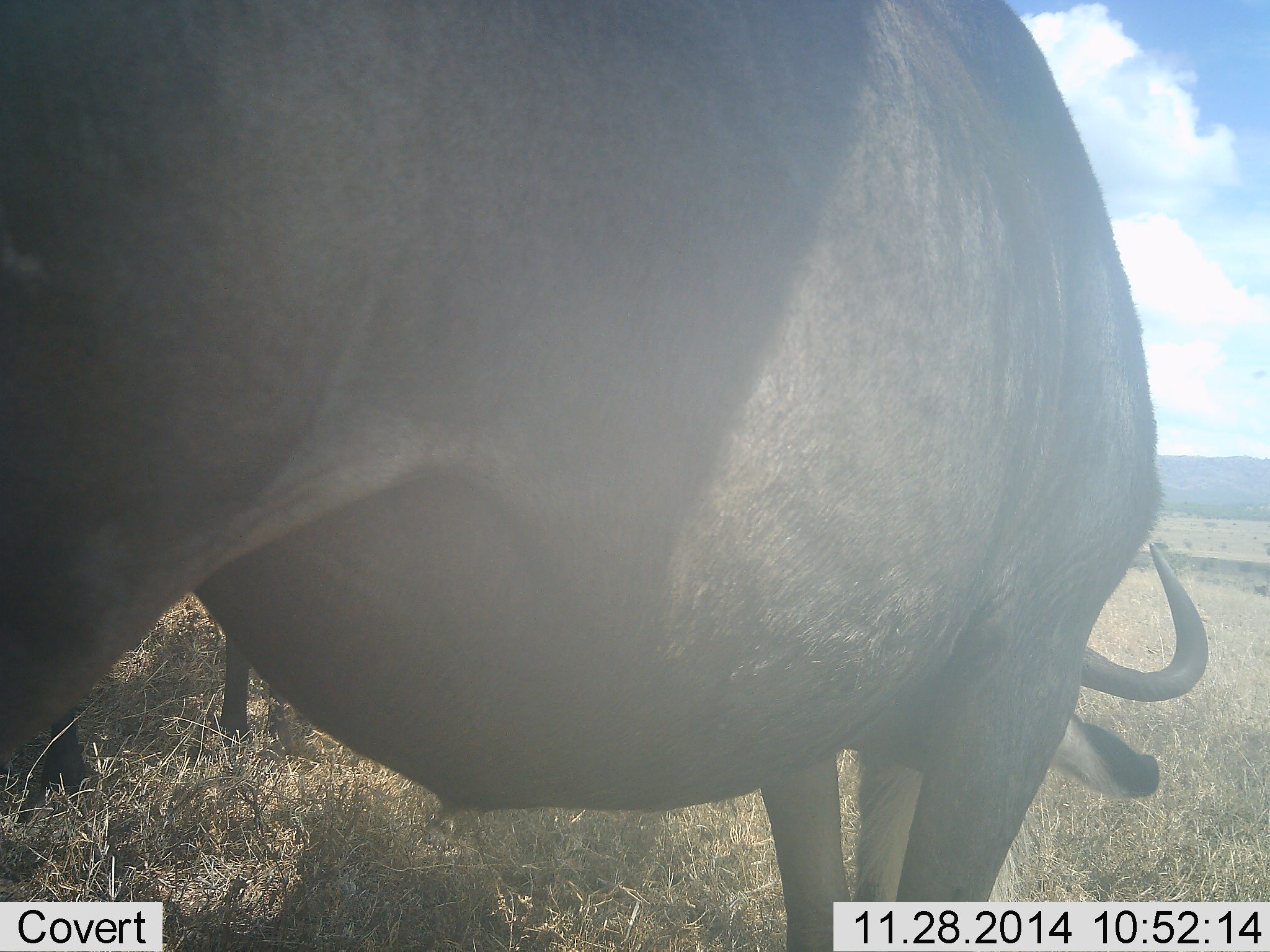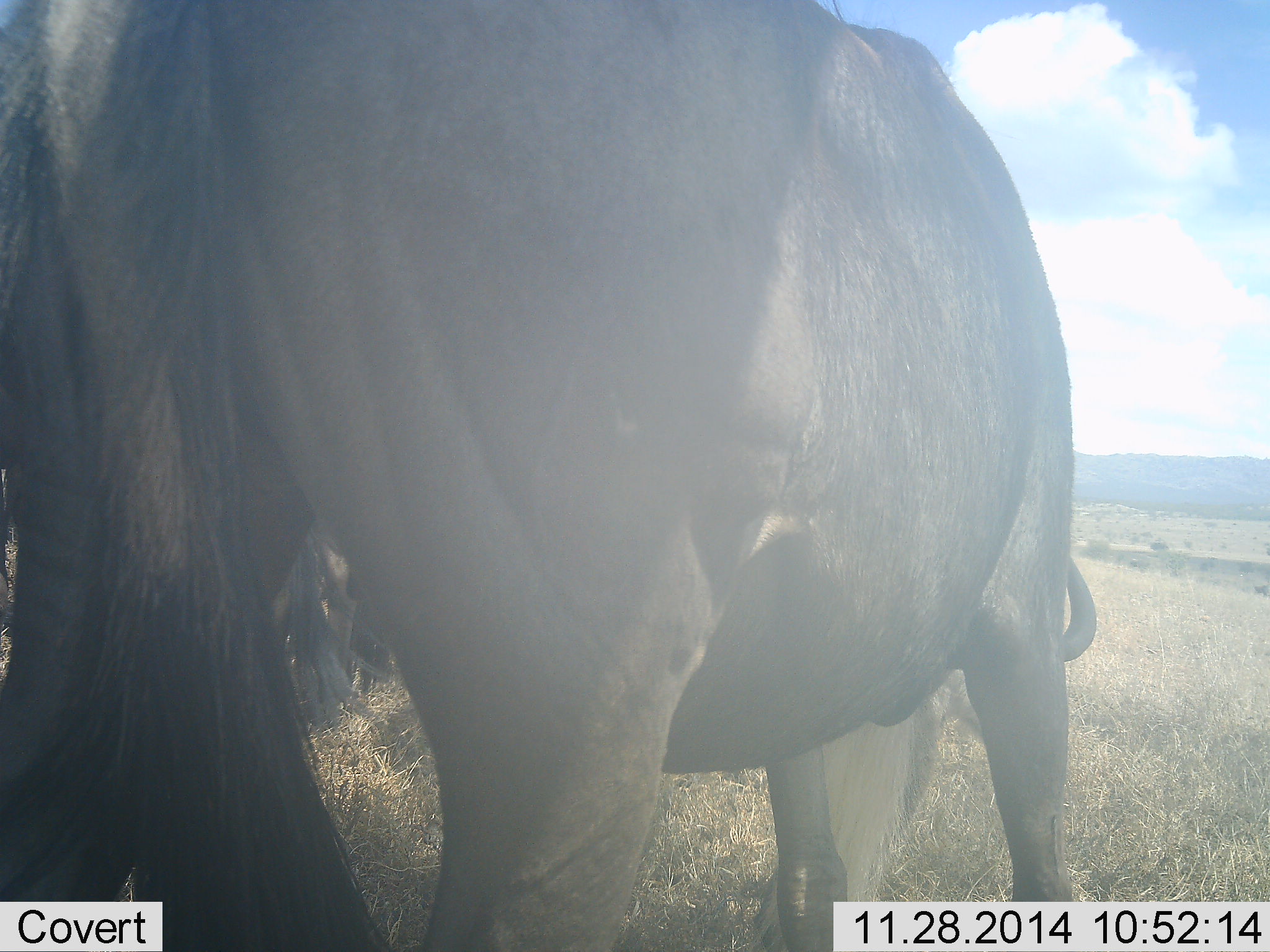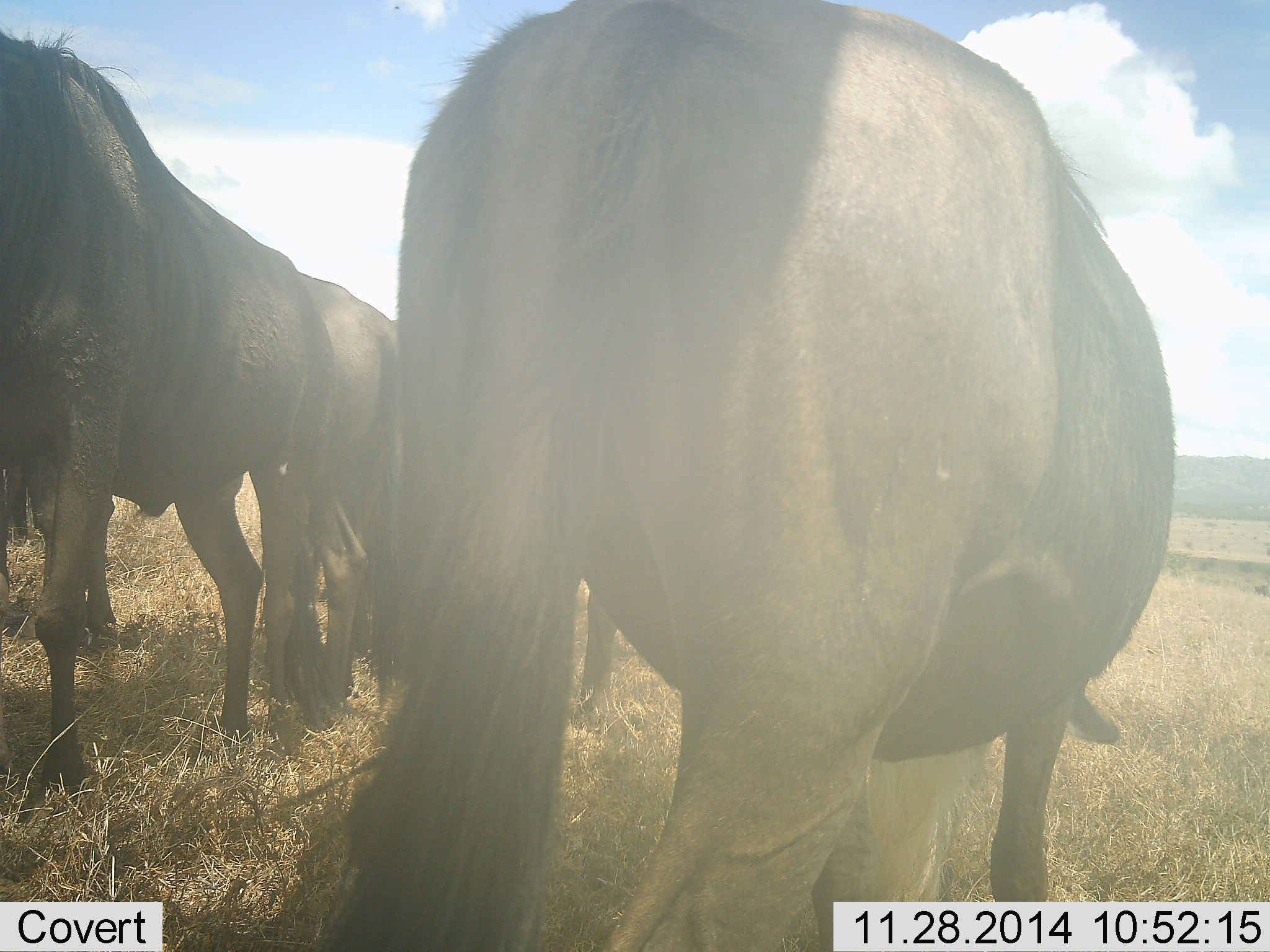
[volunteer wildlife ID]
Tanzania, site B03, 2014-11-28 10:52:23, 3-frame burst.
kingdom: Animalia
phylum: Chordata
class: Mammalia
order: Artiodactyla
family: Bovidae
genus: Connochaetes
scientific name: Connochaetes taurinus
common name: blue wildebeest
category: wildebeest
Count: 3.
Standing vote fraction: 60%.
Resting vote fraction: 0%.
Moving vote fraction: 50%.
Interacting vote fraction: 0%.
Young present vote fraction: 0%.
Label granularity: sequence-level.